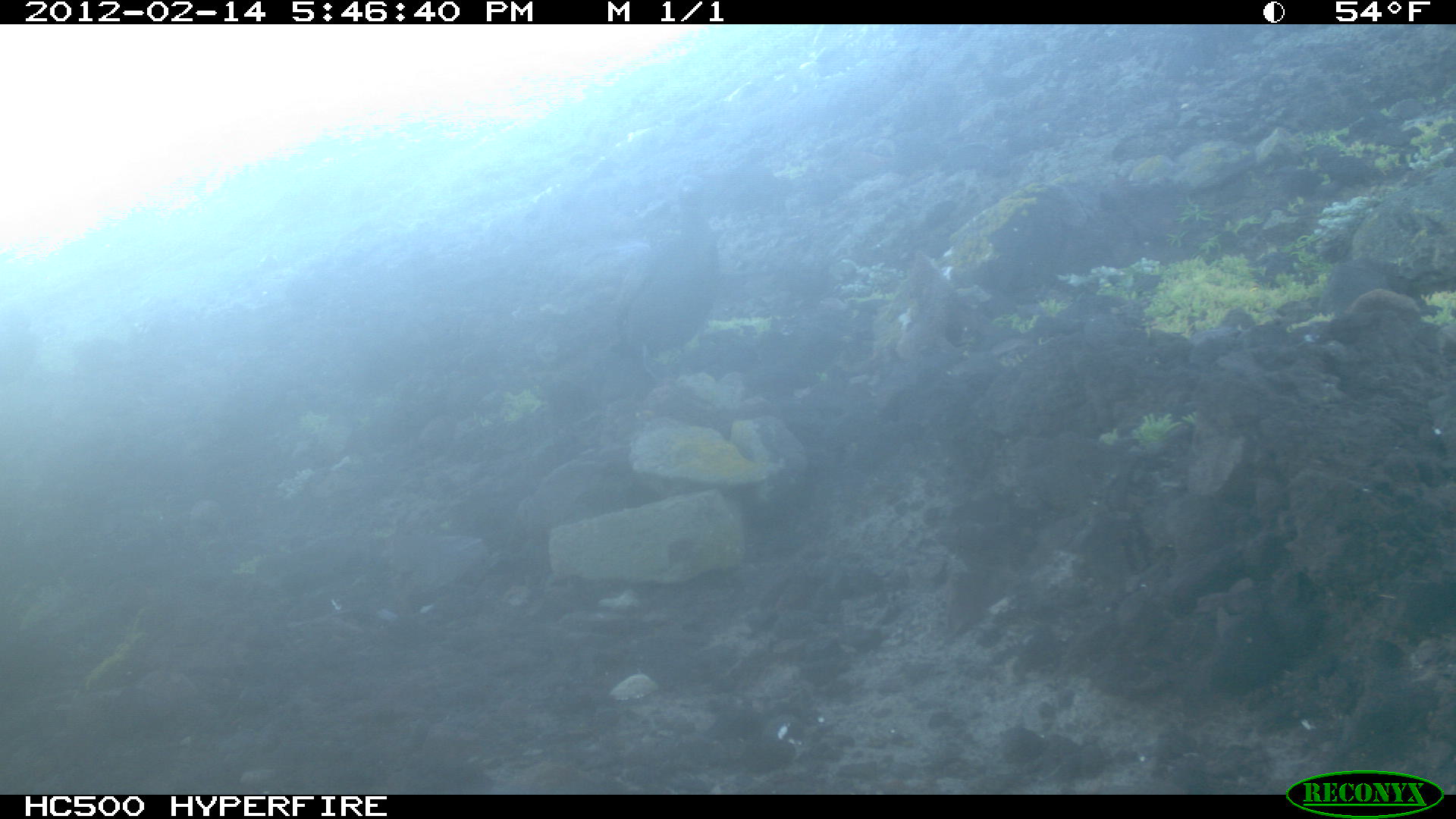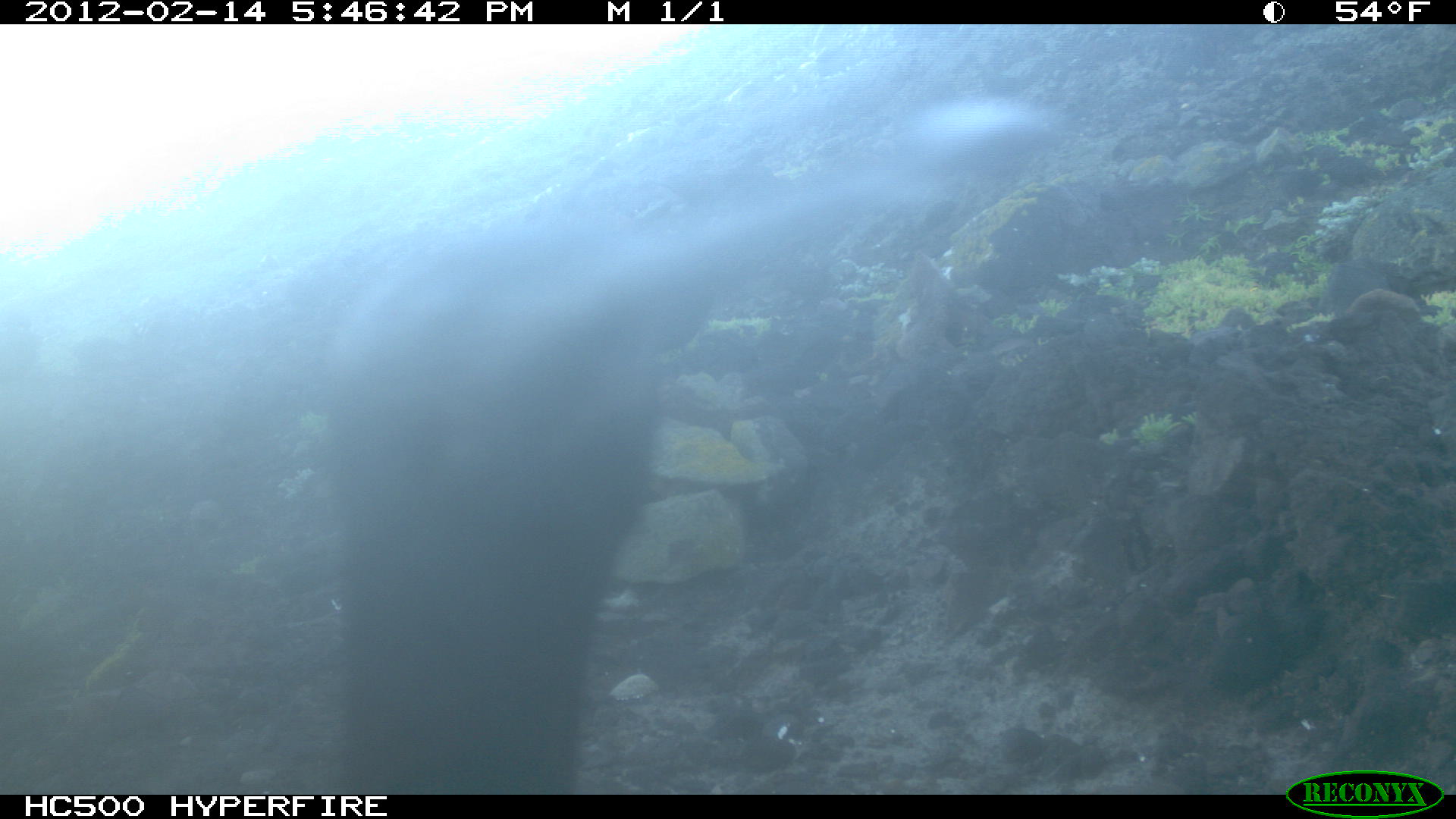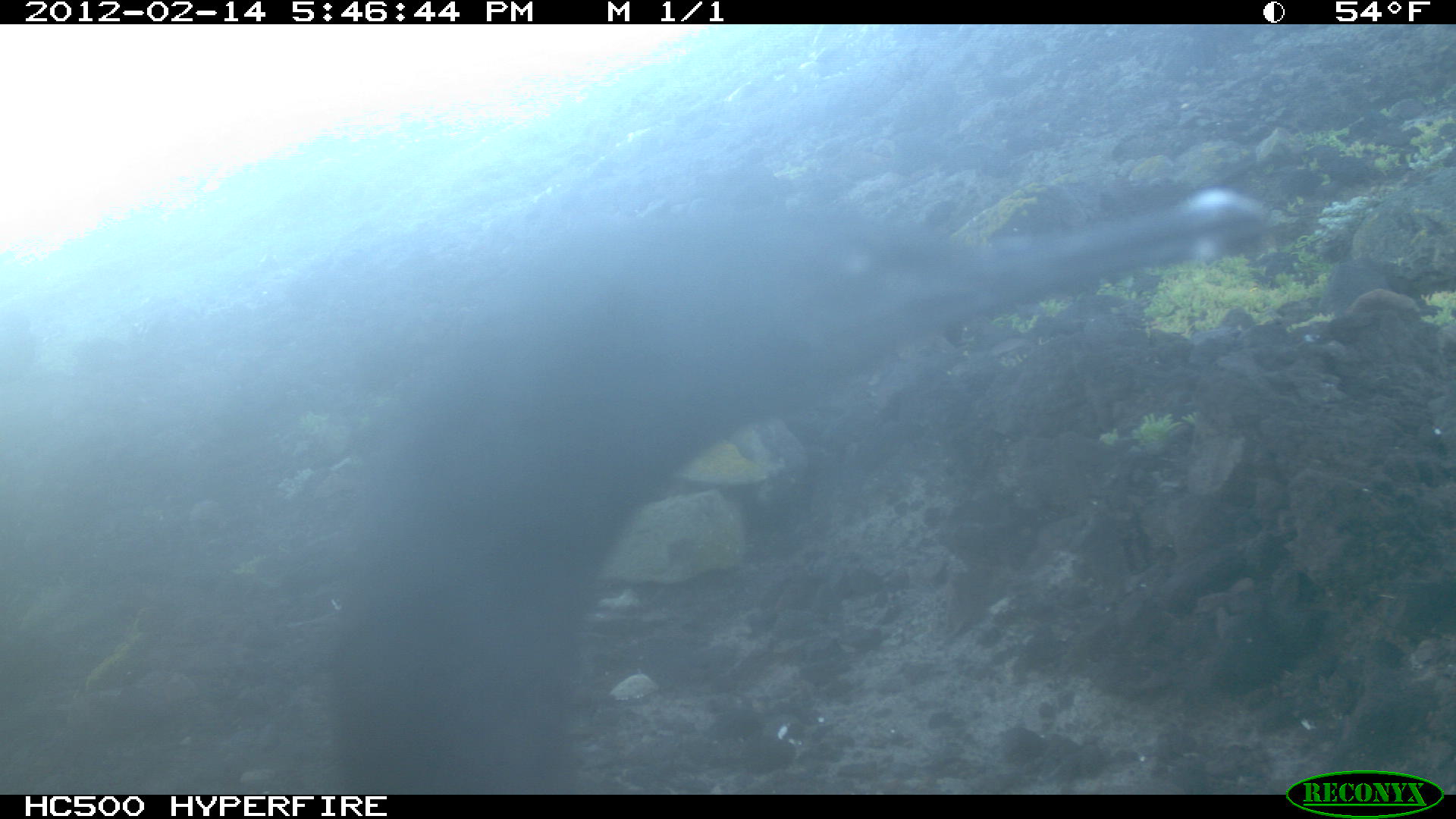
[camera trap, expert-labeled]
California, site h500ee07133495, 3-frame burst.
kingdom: Animalia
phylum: Chordata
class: Aves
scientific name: Aves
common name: bird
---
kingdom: Animalia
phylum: Chordata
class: Mammalia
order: Carnivora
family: Canidae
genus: Urocyon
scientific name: Urocyon littoralis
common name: island fox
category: fox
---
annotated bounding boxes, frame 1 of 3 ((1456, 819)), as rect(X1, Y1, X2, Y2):
bird: rect(581, 174, 722, 378)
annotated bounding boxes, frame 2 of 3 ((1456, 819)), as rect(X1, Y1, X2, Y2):
bird: rect(332, 172, 956, 795)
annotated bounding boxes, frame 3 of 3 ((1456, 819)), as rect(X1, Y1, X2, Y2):
fox: rect(340, 185, 1304, 793)